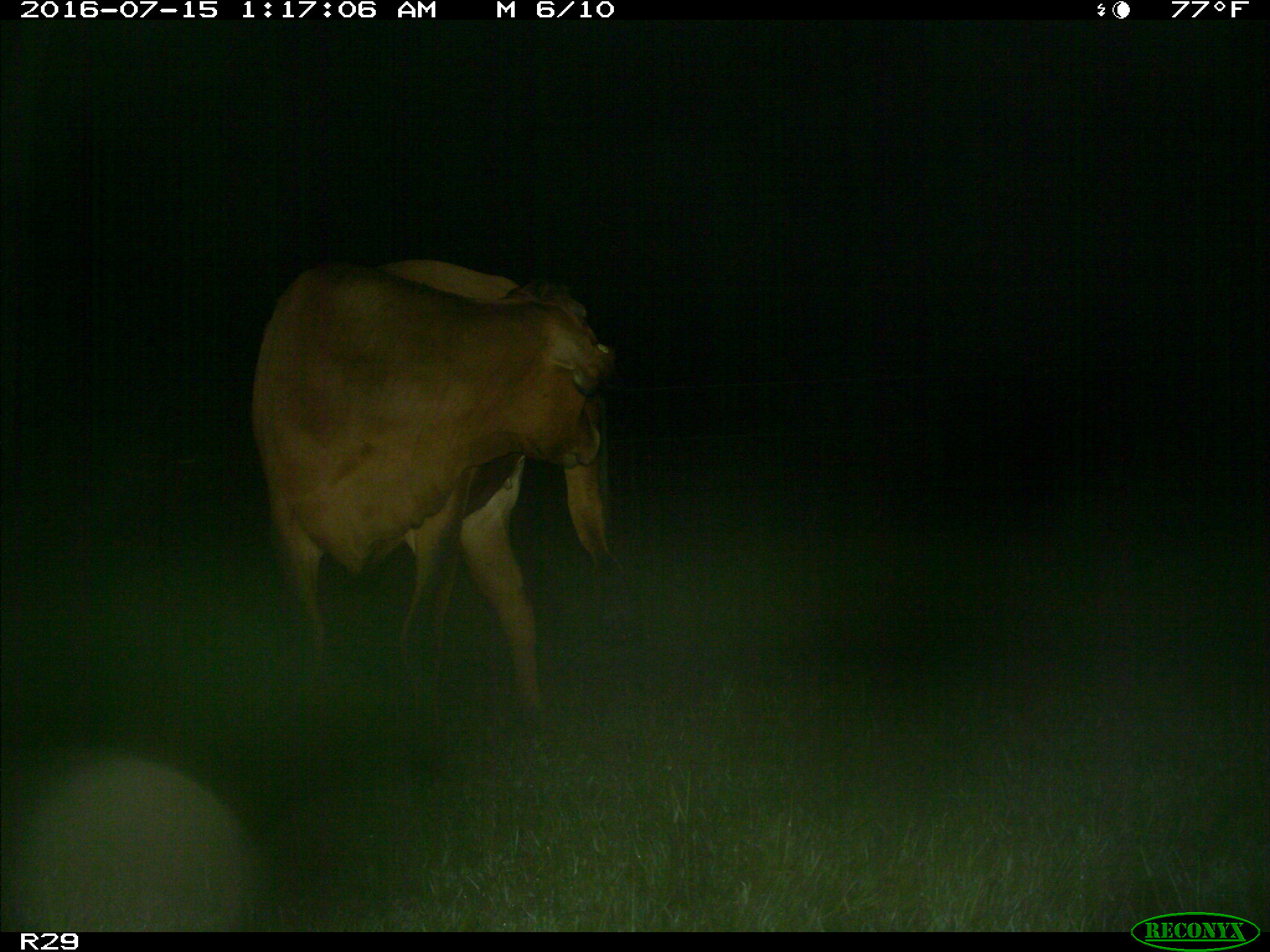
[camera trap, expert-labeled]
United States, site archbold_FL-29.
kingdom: Animalia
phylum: Chordata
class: Mammalia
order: Artiodactyla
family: Bovidae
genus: Bos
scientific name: Bos taurus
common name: domestic cow